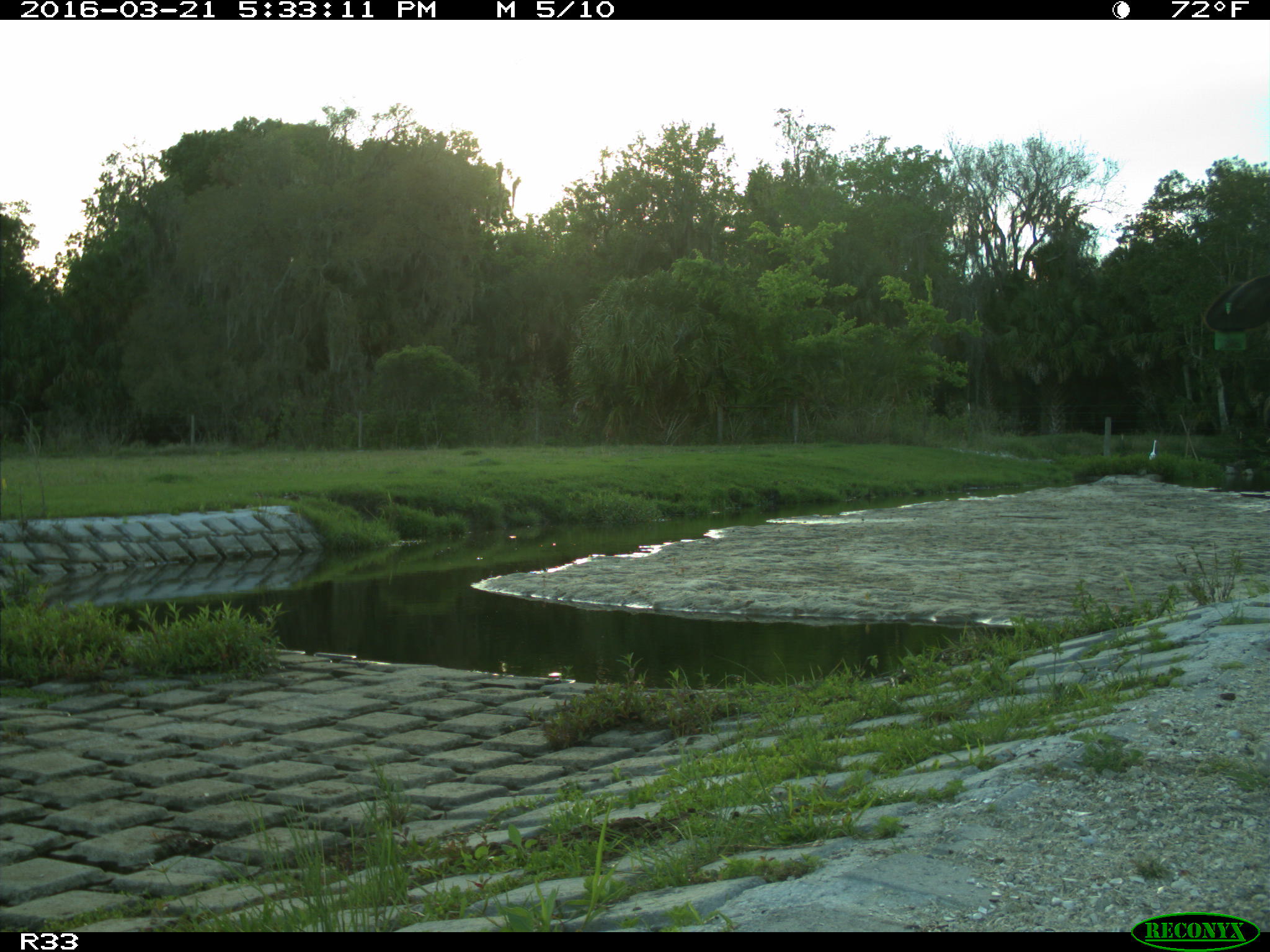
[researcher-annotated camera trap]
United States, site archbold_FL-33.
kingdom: Animalia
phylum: Chordata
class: Mammalia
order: Artiodactyla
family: Bovidae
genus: Bos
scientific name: Bos taurus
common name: domestic cow